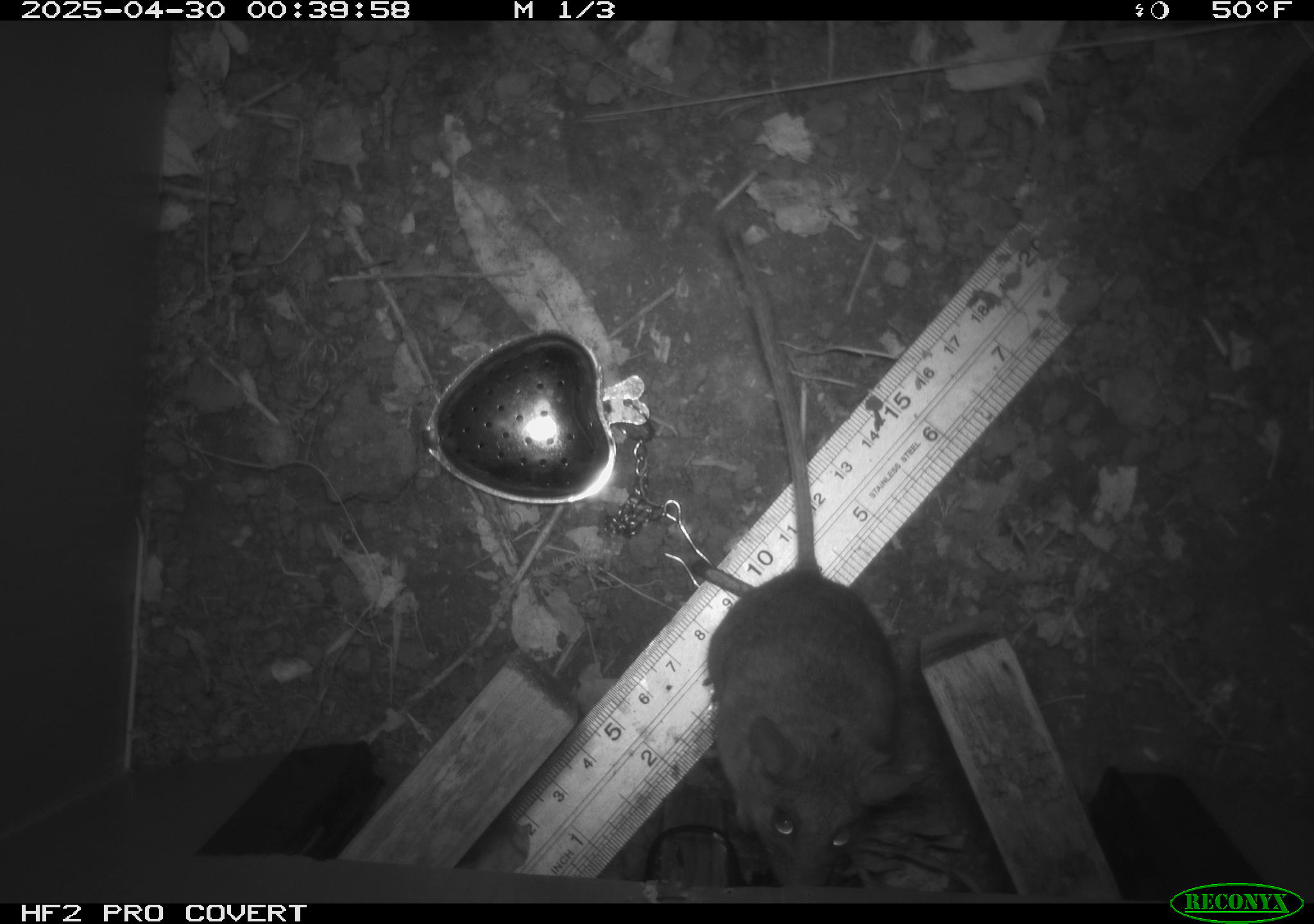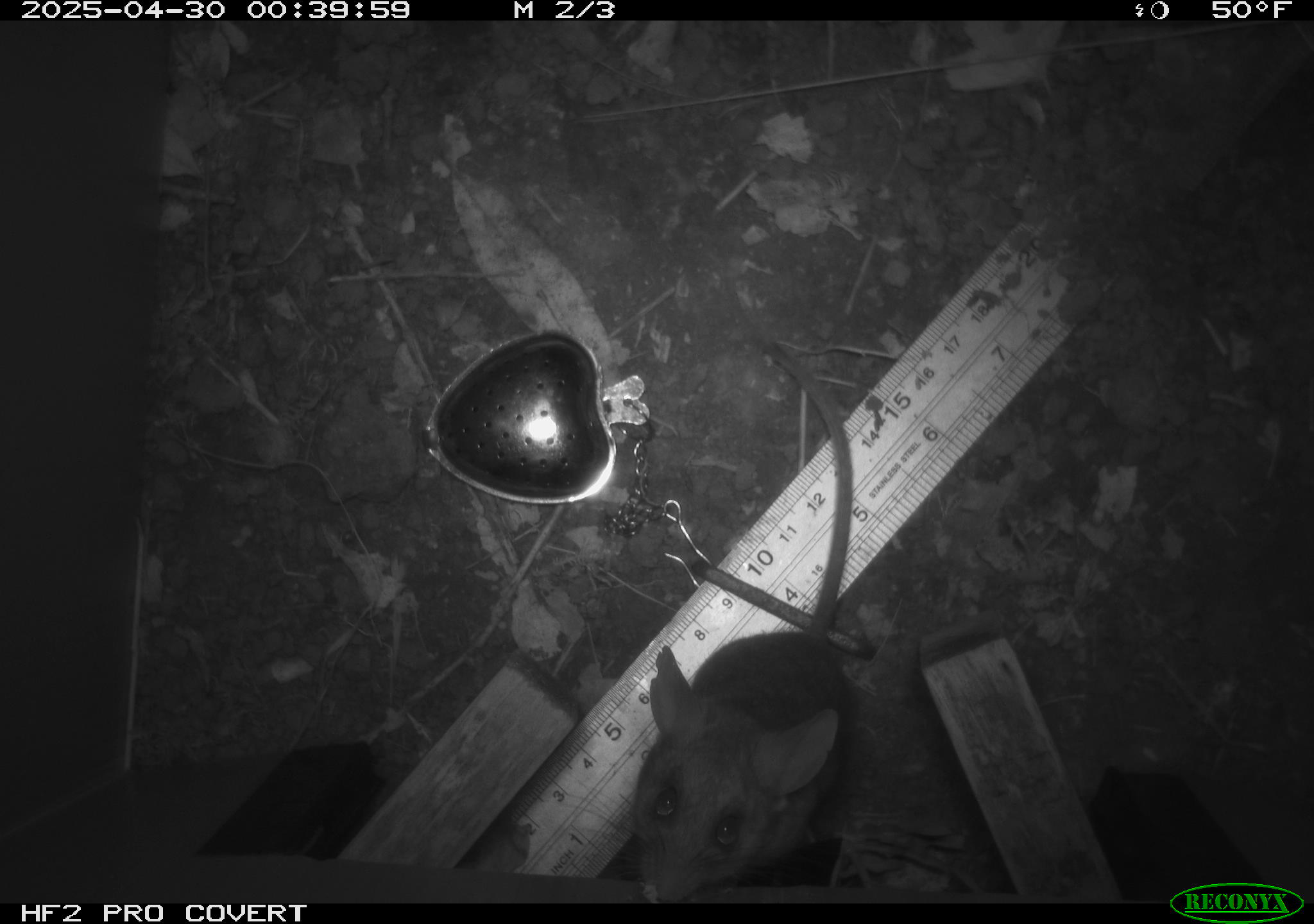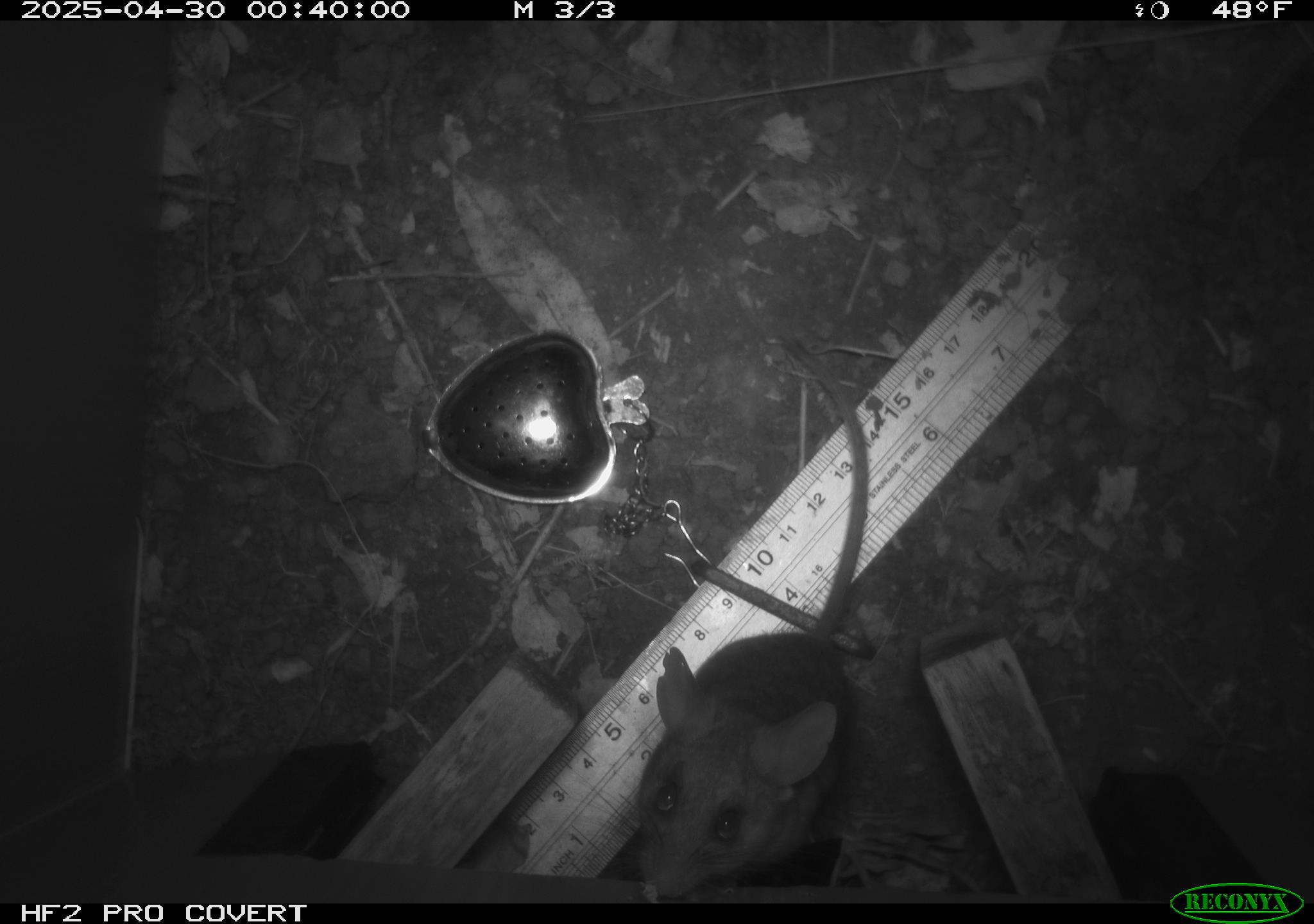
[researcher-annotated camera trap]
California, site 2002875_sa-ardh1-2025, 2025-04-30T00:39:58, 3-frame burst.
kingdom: Animalia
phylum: Chordata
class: Mammalia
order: Rodentia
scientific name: Rodentia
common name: mouse species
Mouse species (Rodentia).